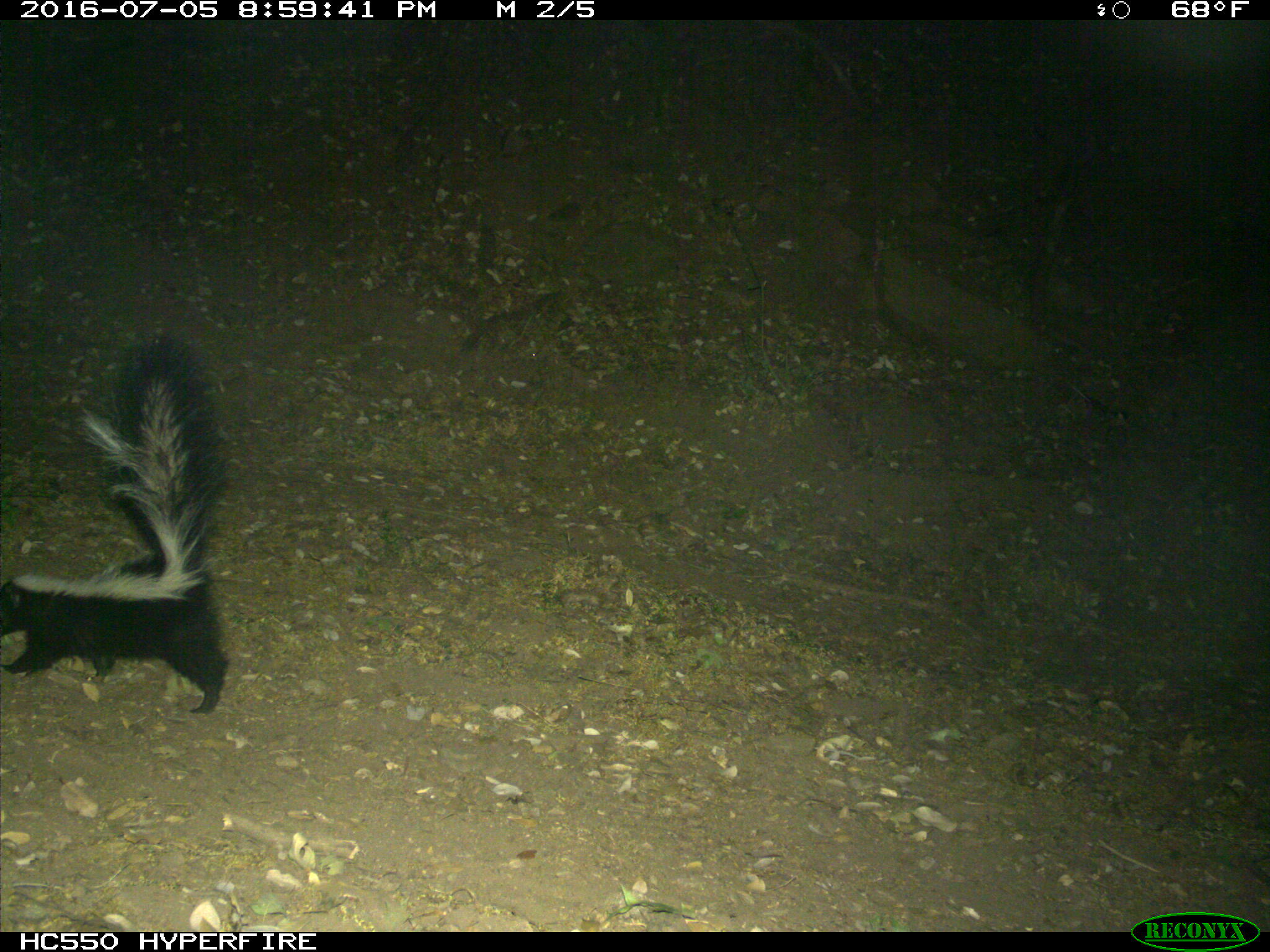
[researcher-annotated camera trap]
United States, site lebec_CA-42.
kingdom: Animalia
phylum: Chordata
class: Mammalia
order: Carnivora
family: Mephitidae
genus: Mephitis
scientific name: Mephitis mephitis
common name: striped skunk